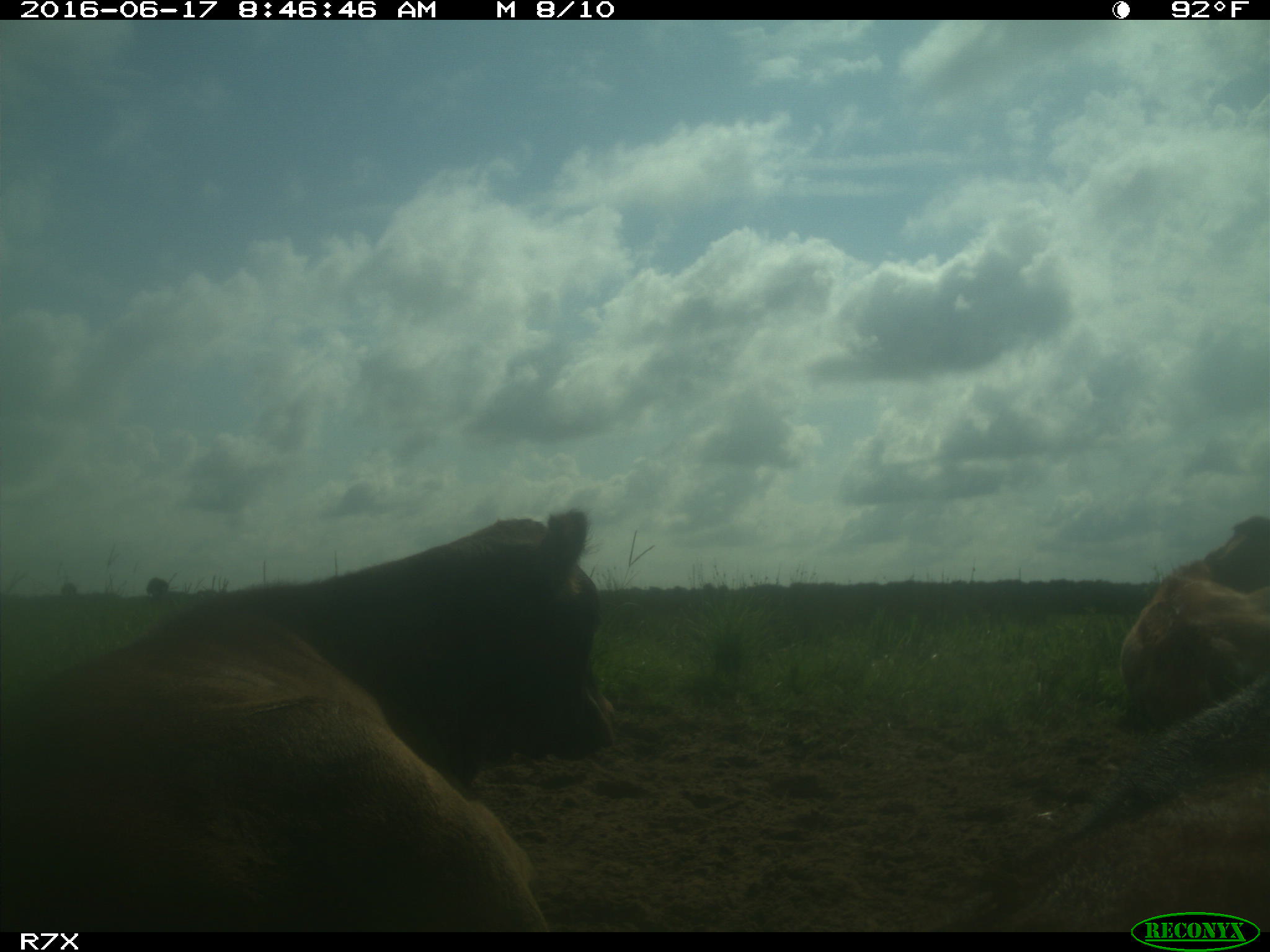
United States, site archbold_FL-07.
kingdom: Animalia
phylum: Chordata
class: Mammalia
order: Artiodactyla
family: Bovidae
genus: Bos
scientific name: Bos taurus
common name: domestic cow